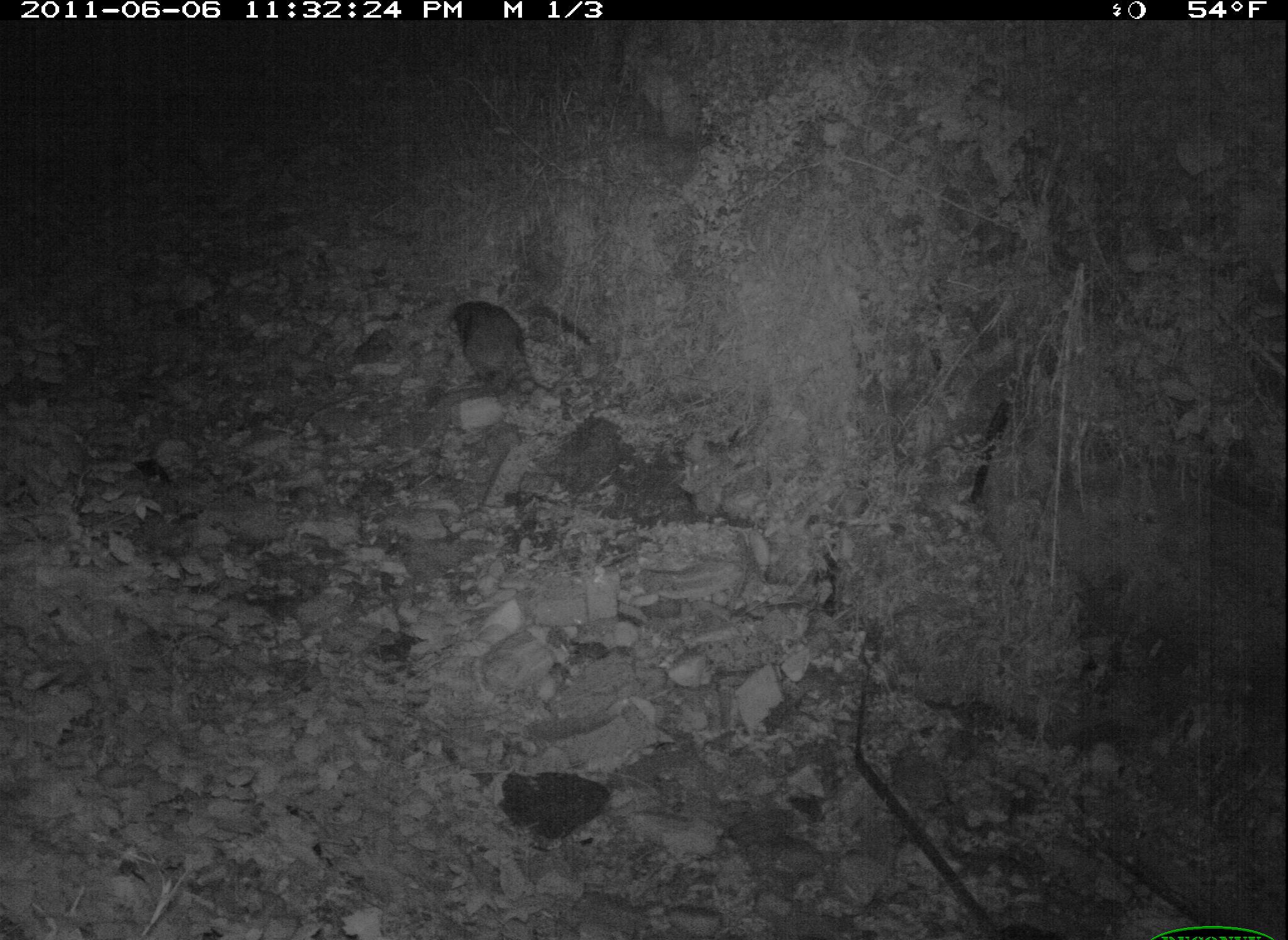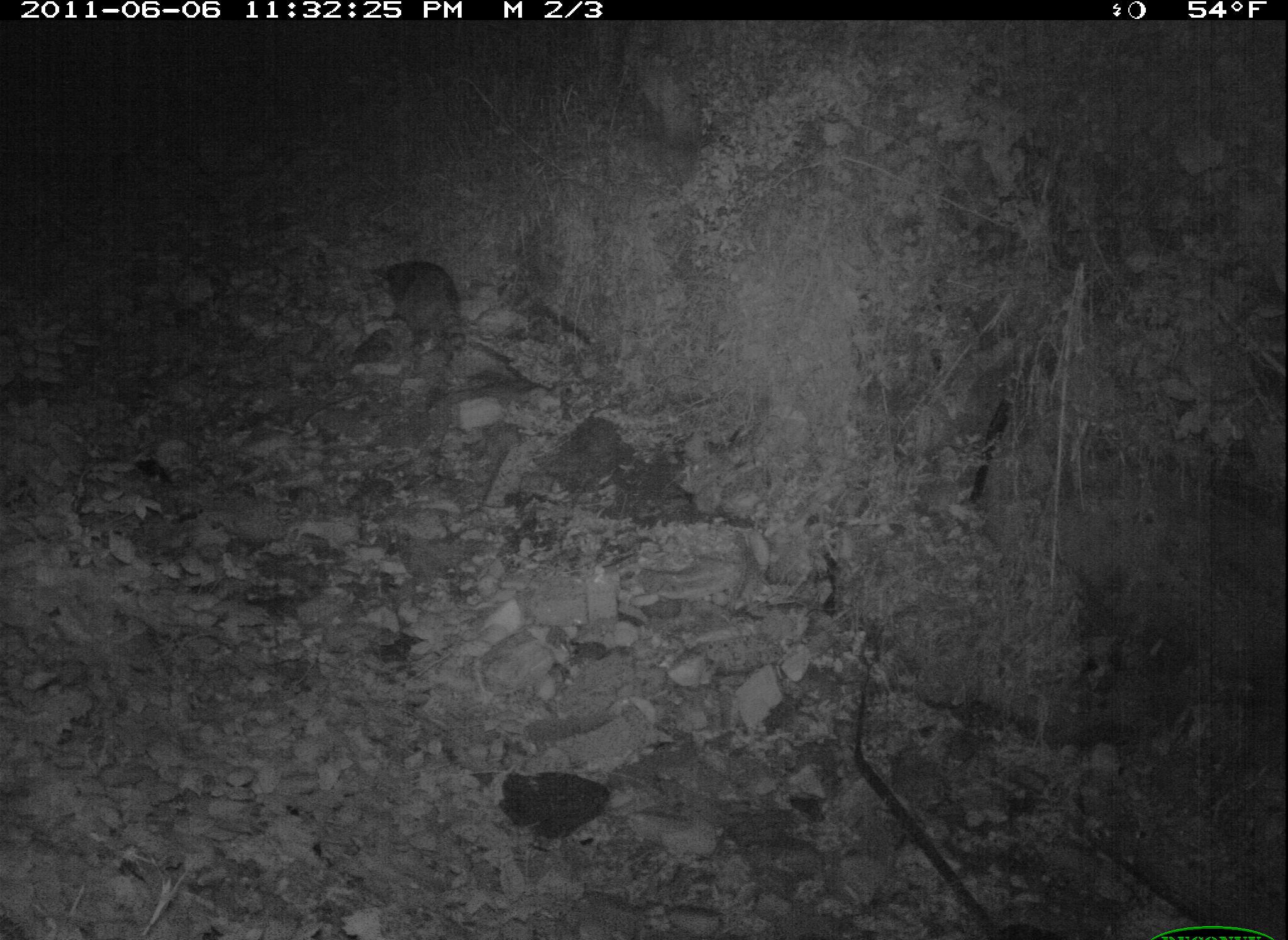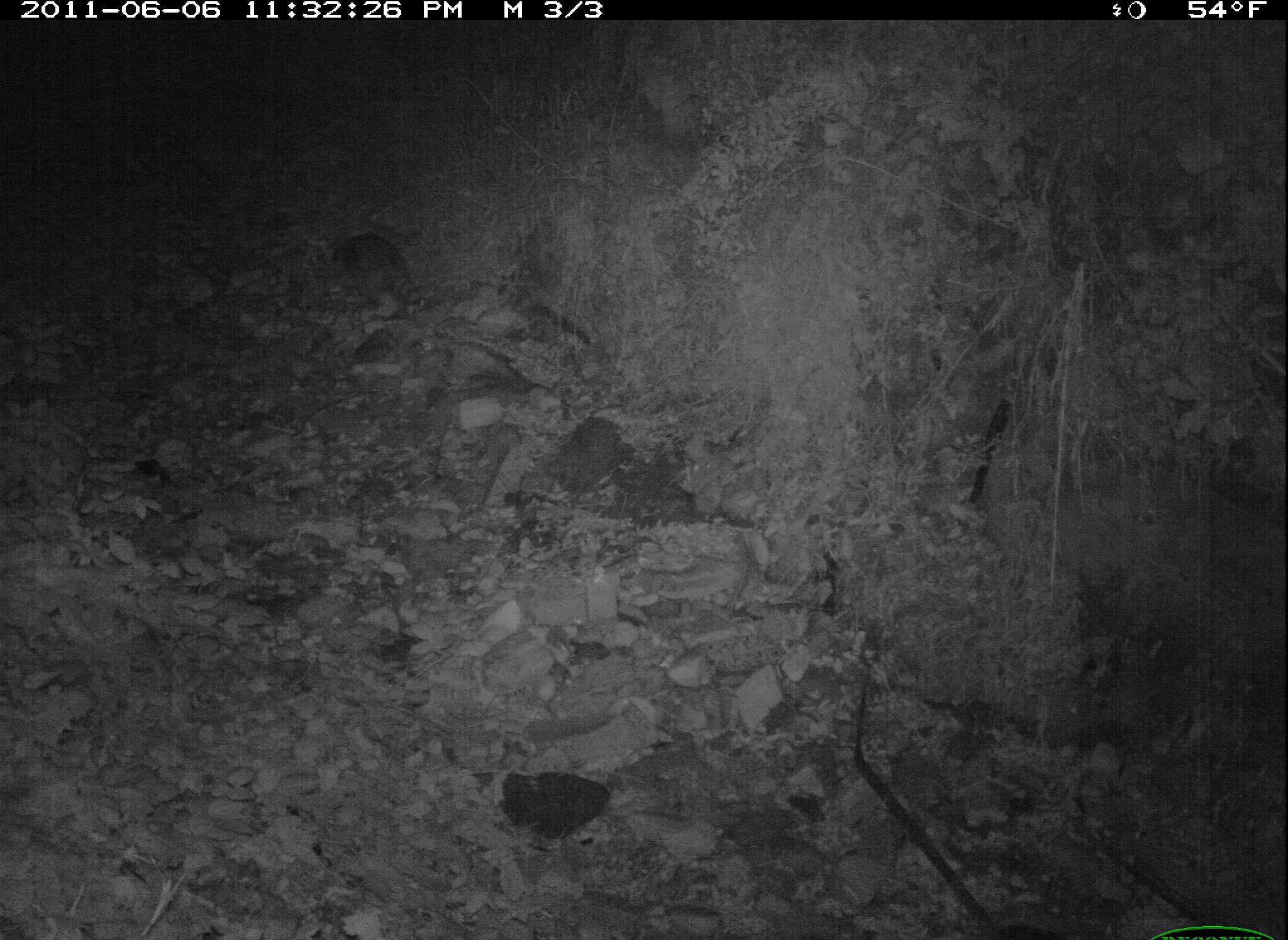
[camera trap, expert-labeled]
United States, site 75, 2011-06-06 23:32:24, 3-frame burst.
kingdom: Animalia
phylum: Chordata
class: Mammalia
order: Carnivora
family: Procyonidae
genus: Procyon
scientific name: Procyon lotor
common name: raccoon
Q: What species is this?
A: Raccoon (Procyon lotor).